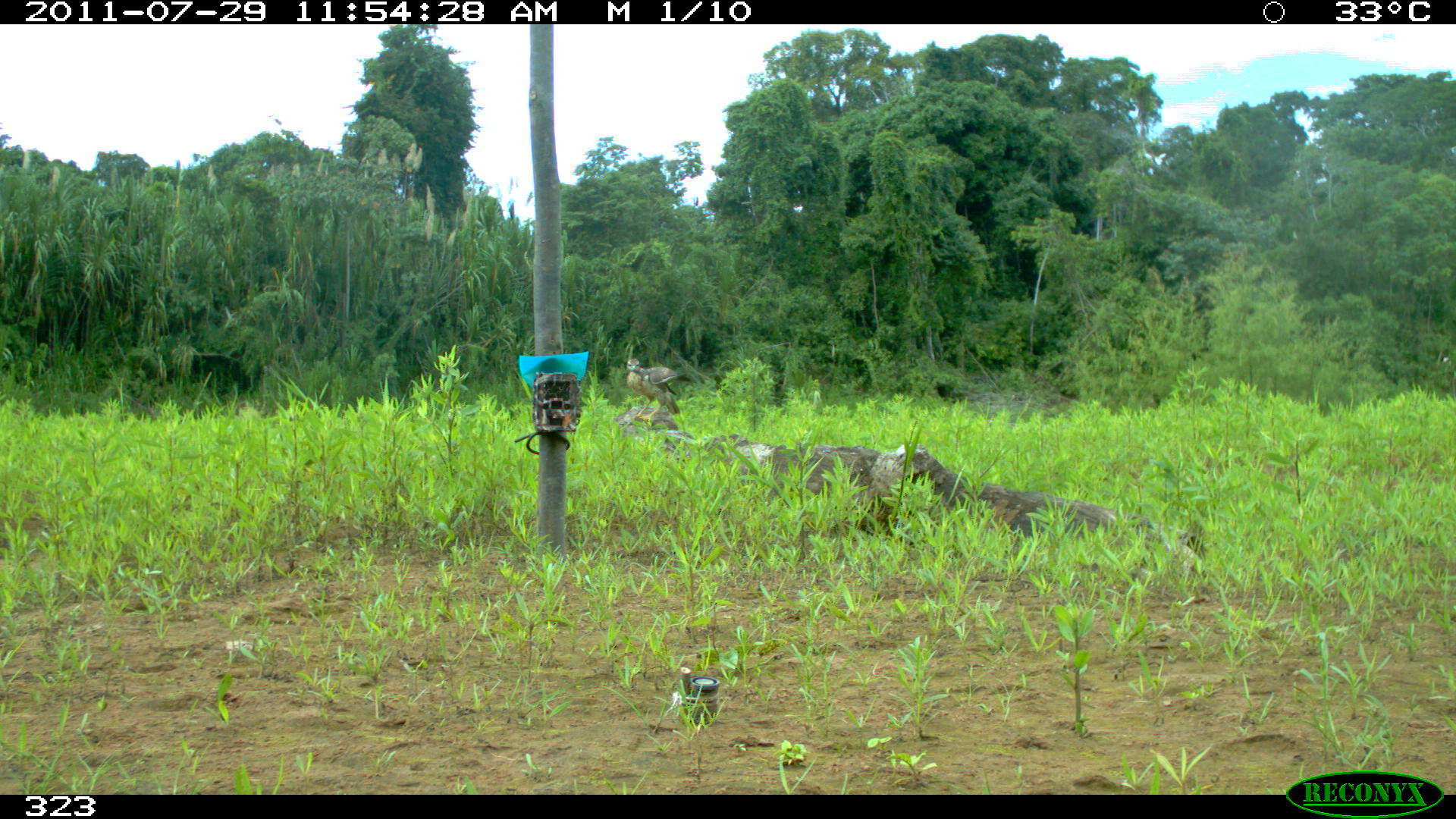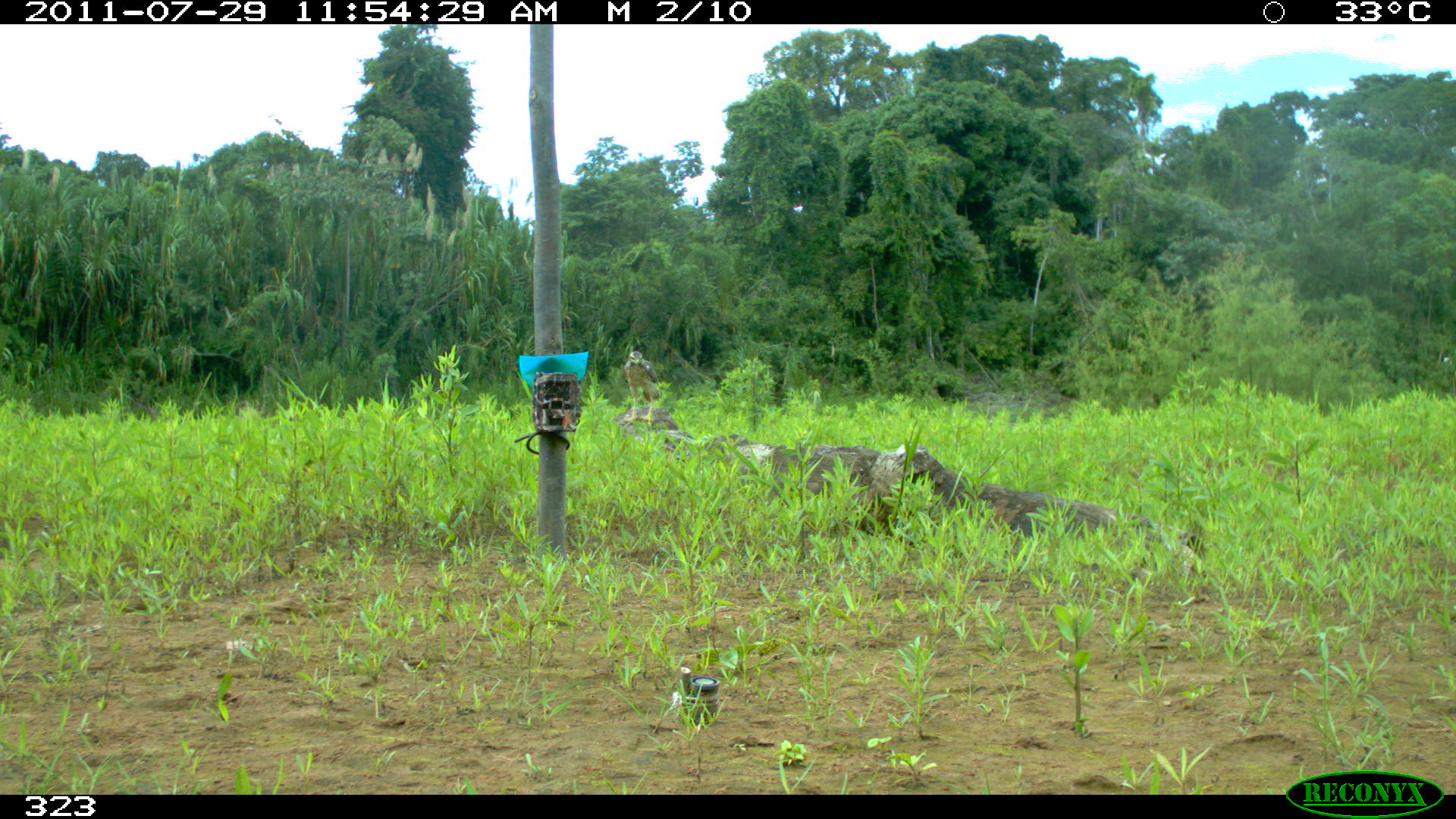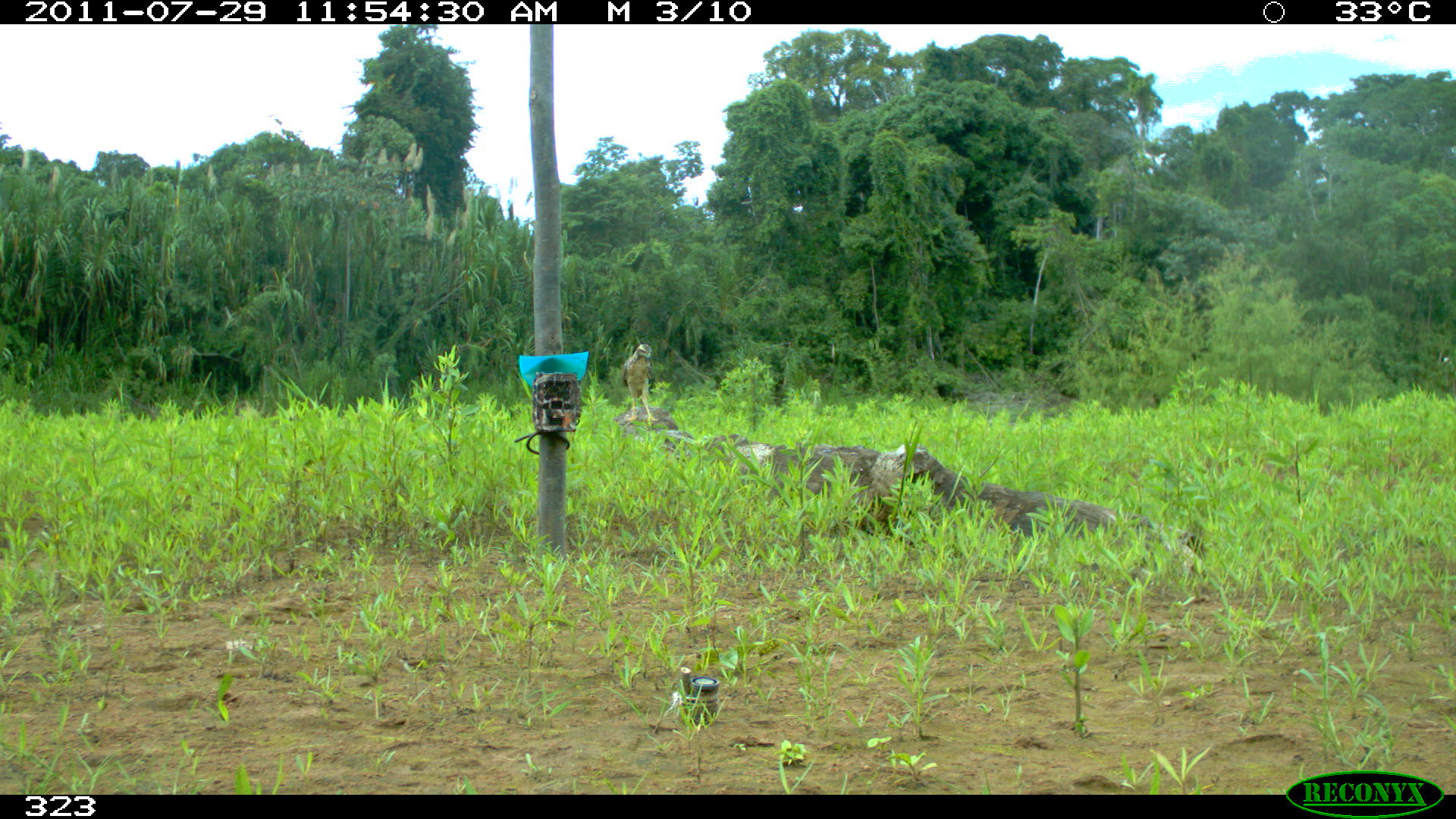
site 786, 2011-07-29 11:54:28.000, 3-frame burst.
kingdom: Animalia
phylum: Chordata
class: Aves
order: Accipitriformes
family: Accipitridae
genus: Buteogallus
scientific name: Buteogallus urubitinga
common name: great black hawk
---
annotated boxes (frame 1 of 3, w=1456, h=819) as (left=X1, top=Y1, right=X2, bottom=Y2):
buteogallus urubitinga: (left=625, top=357, right=691, bottom=422)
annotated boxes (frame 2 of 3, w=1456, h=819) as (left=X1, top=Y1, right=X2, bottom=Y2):
buteogallus urubitinga: (left=622, top=350, right=659, bottom=423)